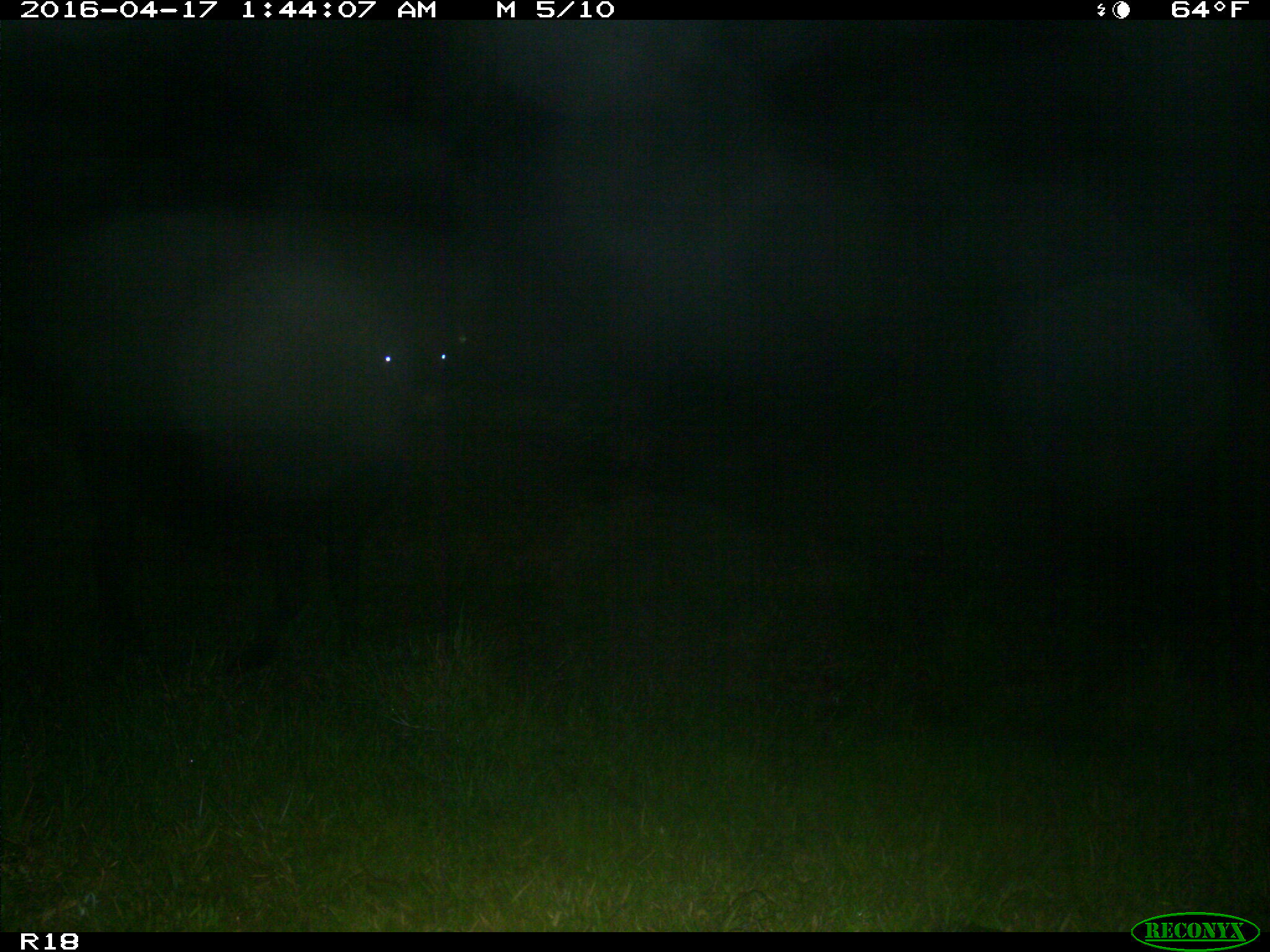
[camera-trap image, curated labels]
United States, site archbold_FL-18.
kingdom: Animalia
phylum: Chordata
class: Mammalia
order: Artiodactyla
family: Bovidae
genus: Bos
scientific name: Bos taurus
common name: domestic cow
Bos taurus (domestic cow).